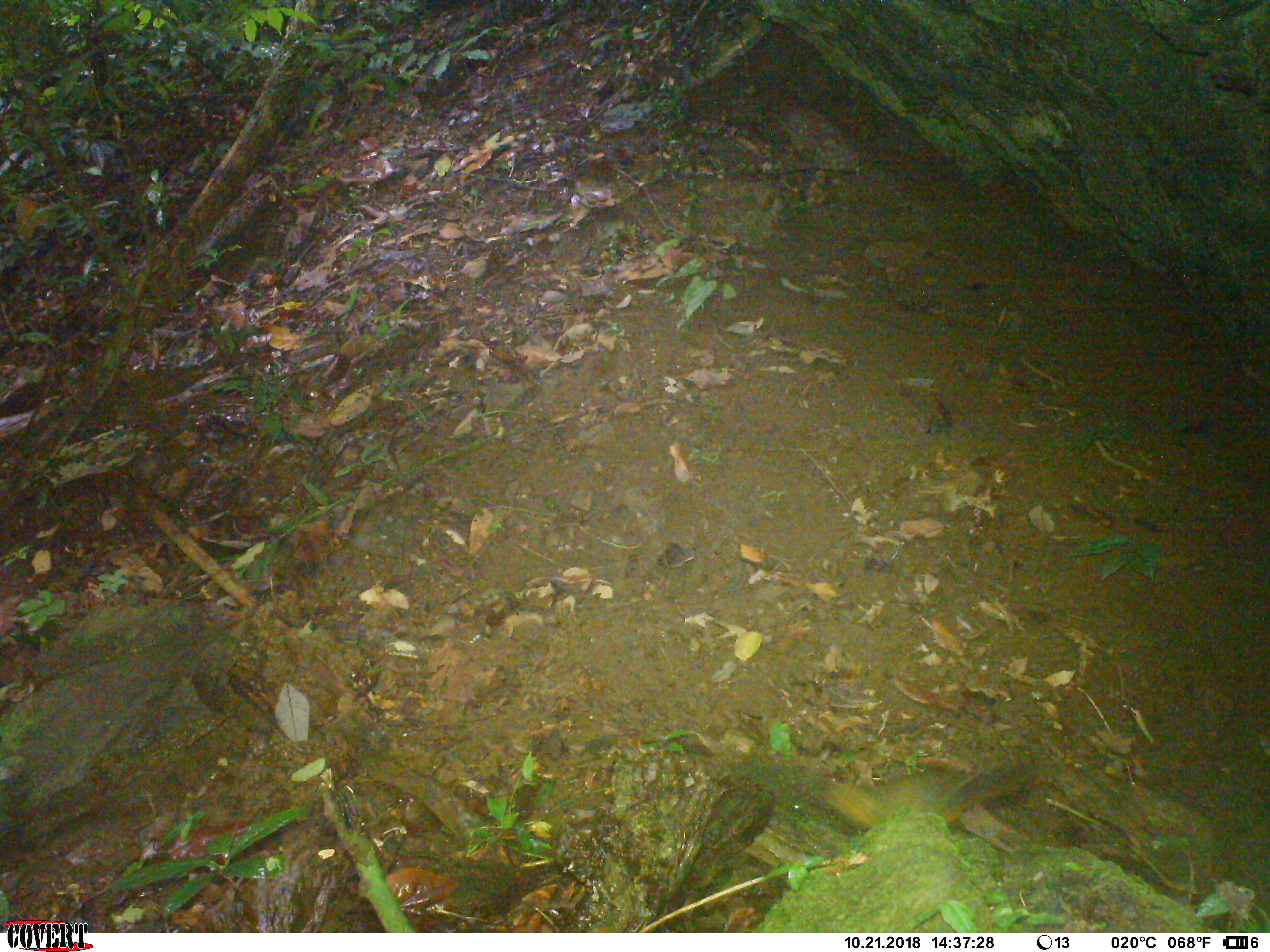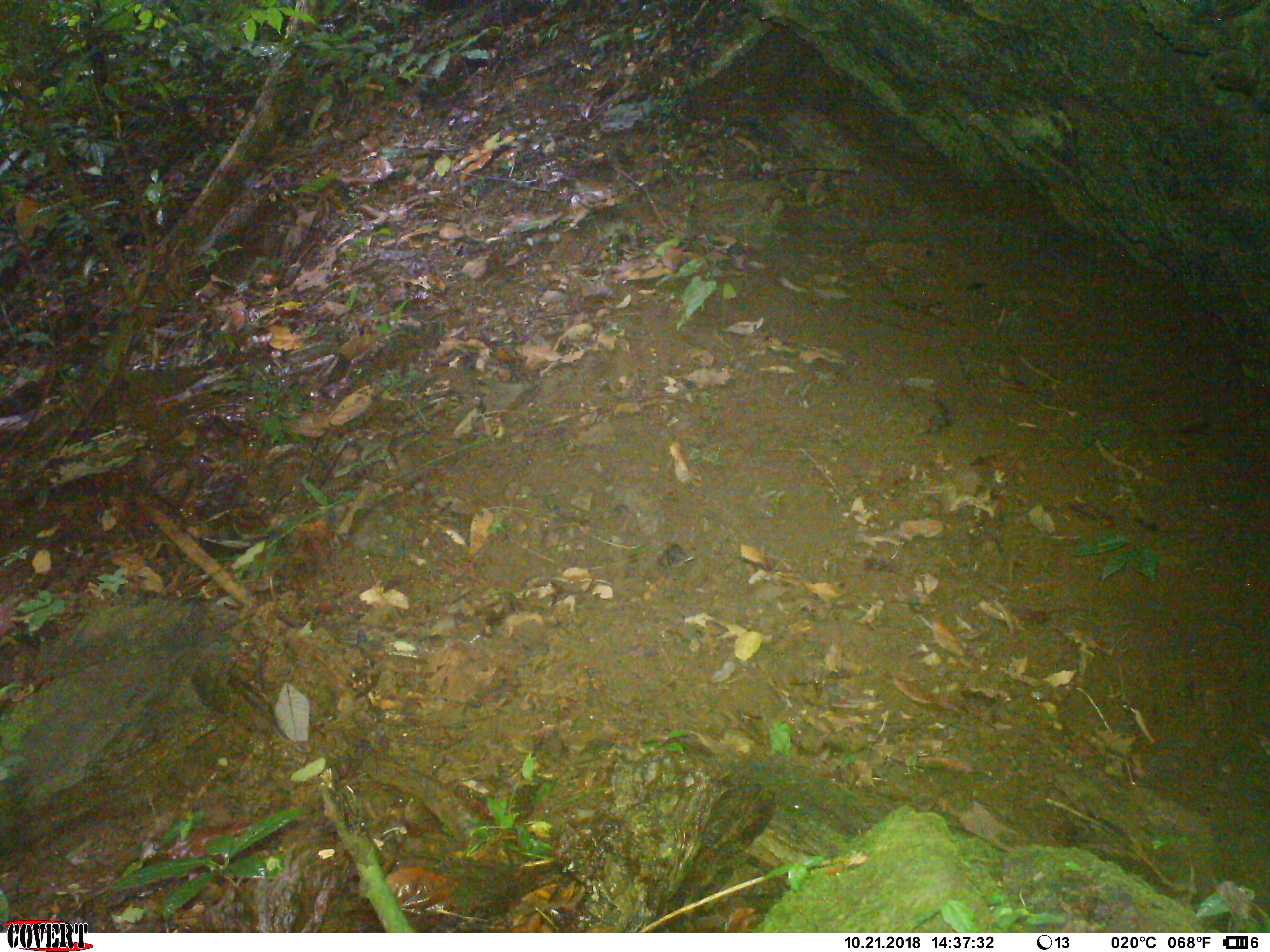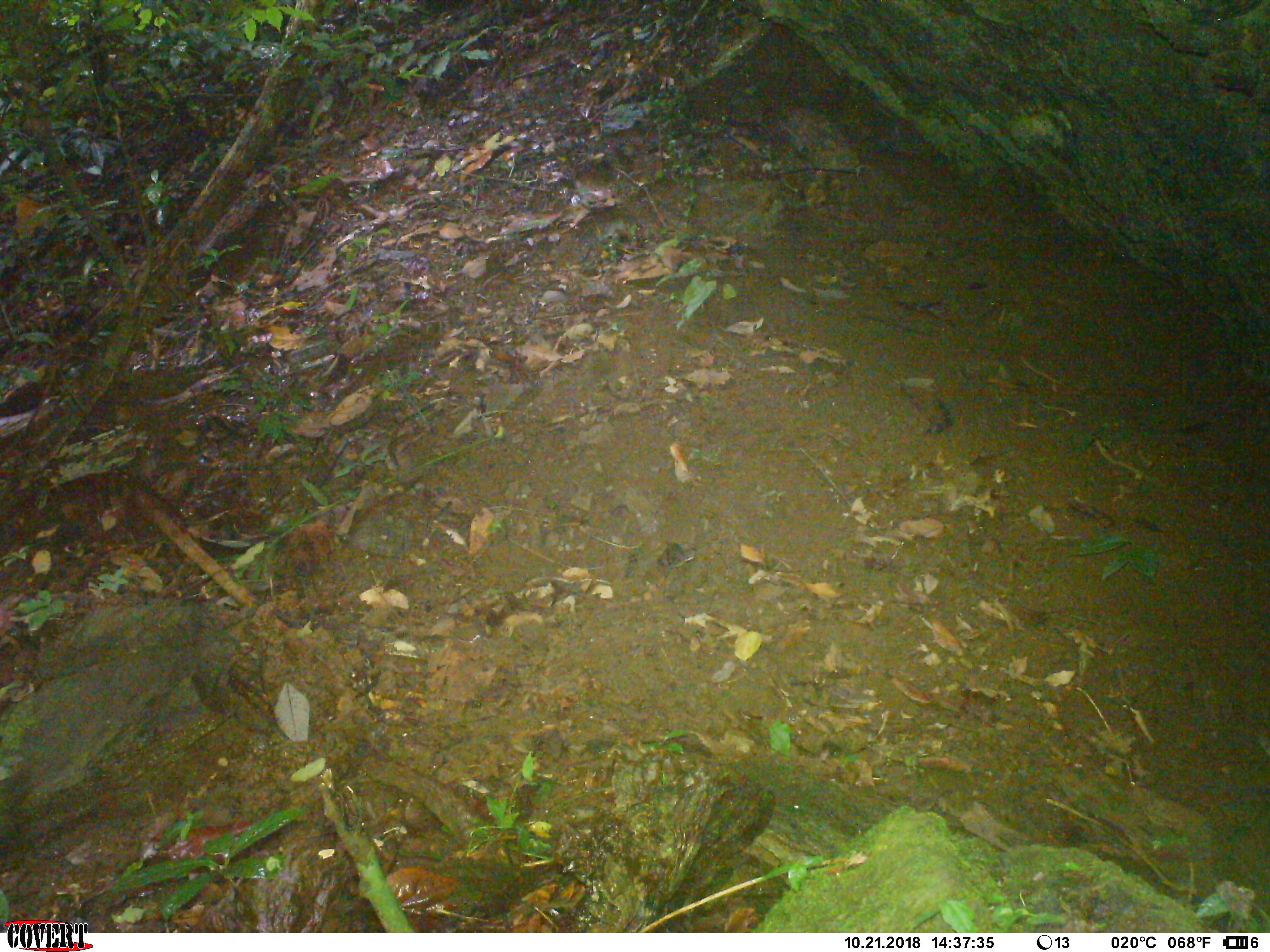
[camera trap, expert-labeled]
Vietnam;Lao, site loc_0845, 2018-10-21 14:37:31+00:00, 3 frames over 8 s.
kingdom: Animalia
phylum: Chordata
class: Mammalia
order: Rodentia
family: Sciuridae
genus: Dremomys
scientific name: Dremomys rufigenis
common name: red-cheeked squirrel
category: red cheeked squirrel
Red cheeked squirrel (red-cheeked squirrel) (Dremomys rufigenis). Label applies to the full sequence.